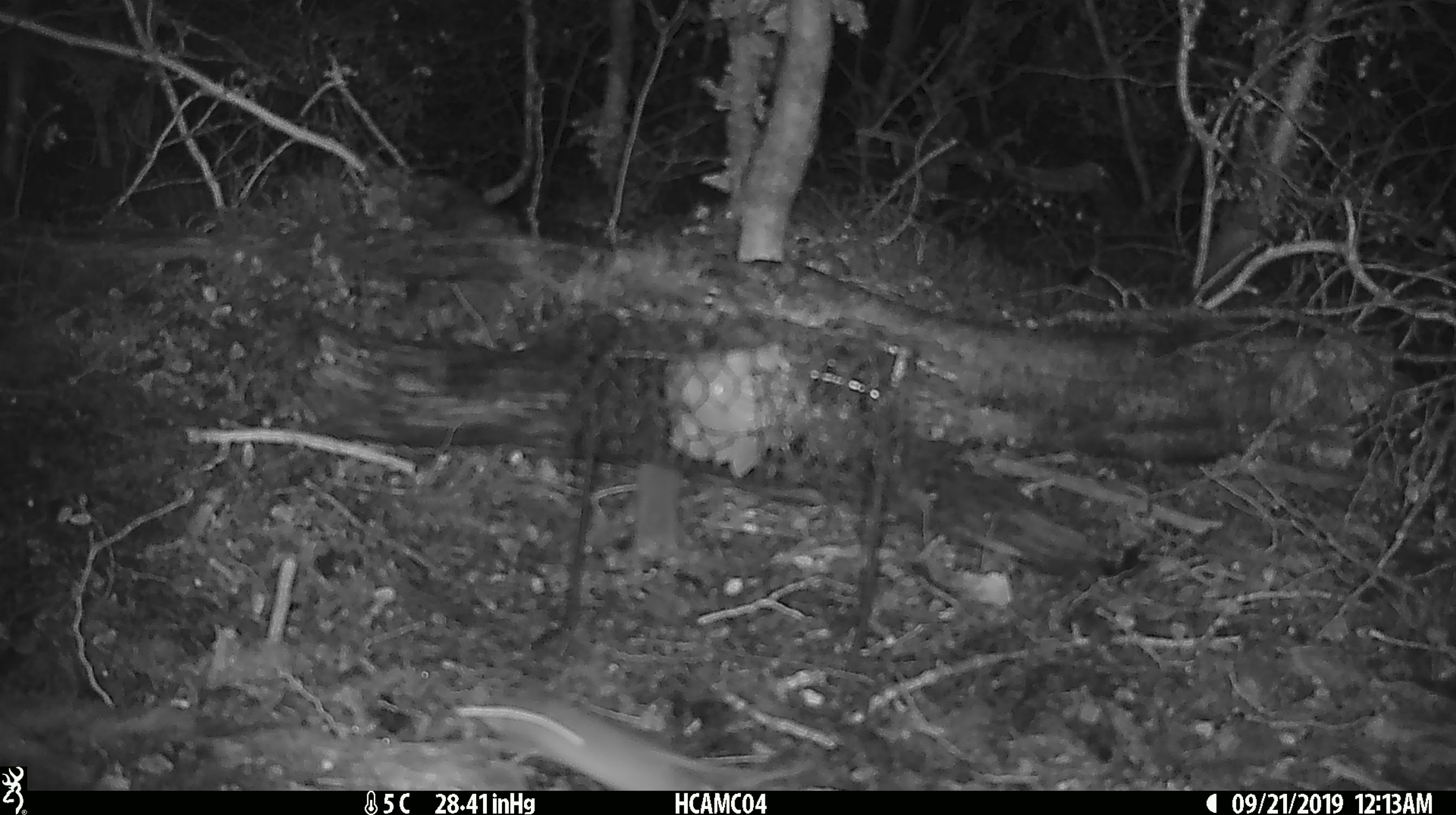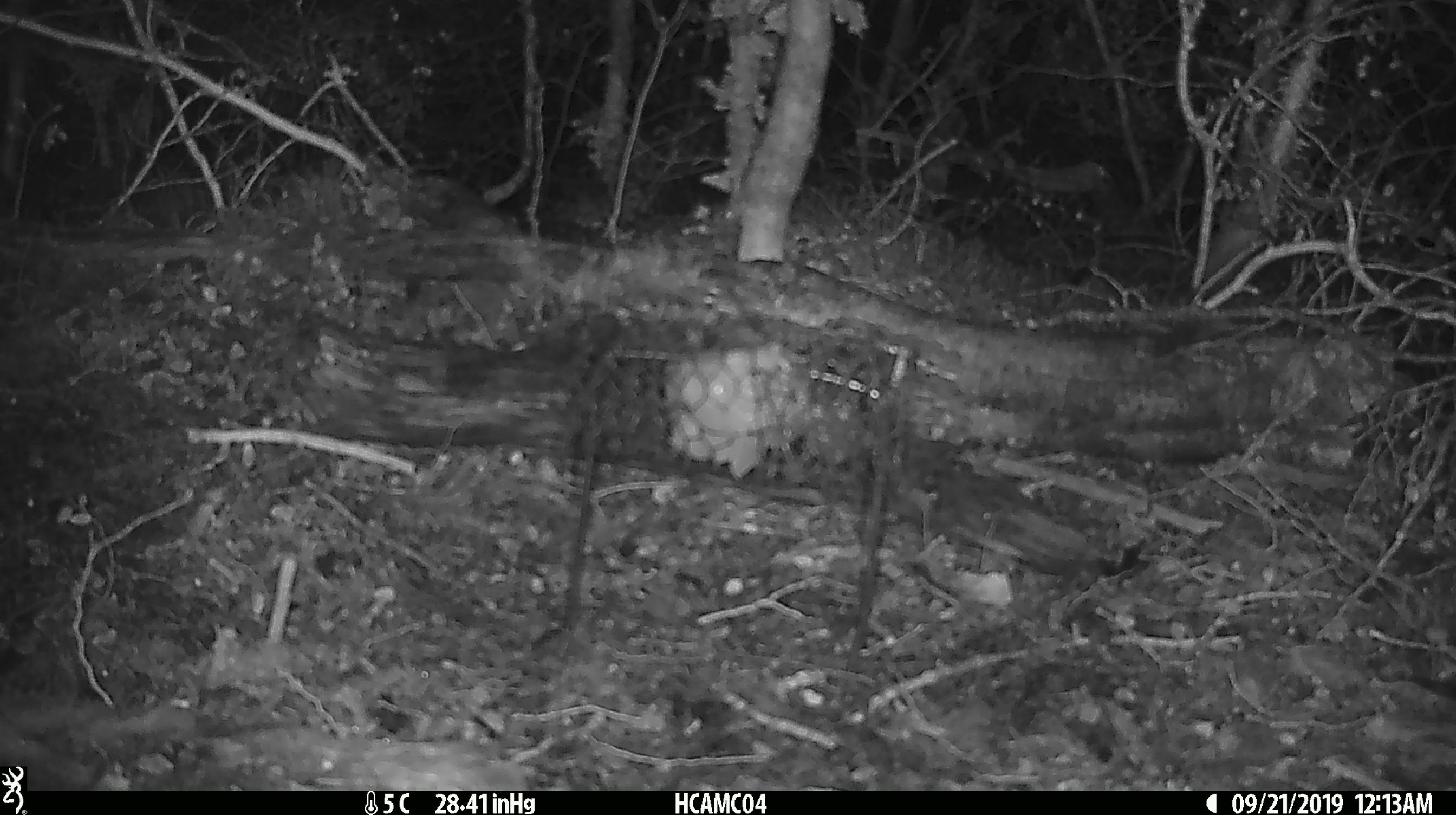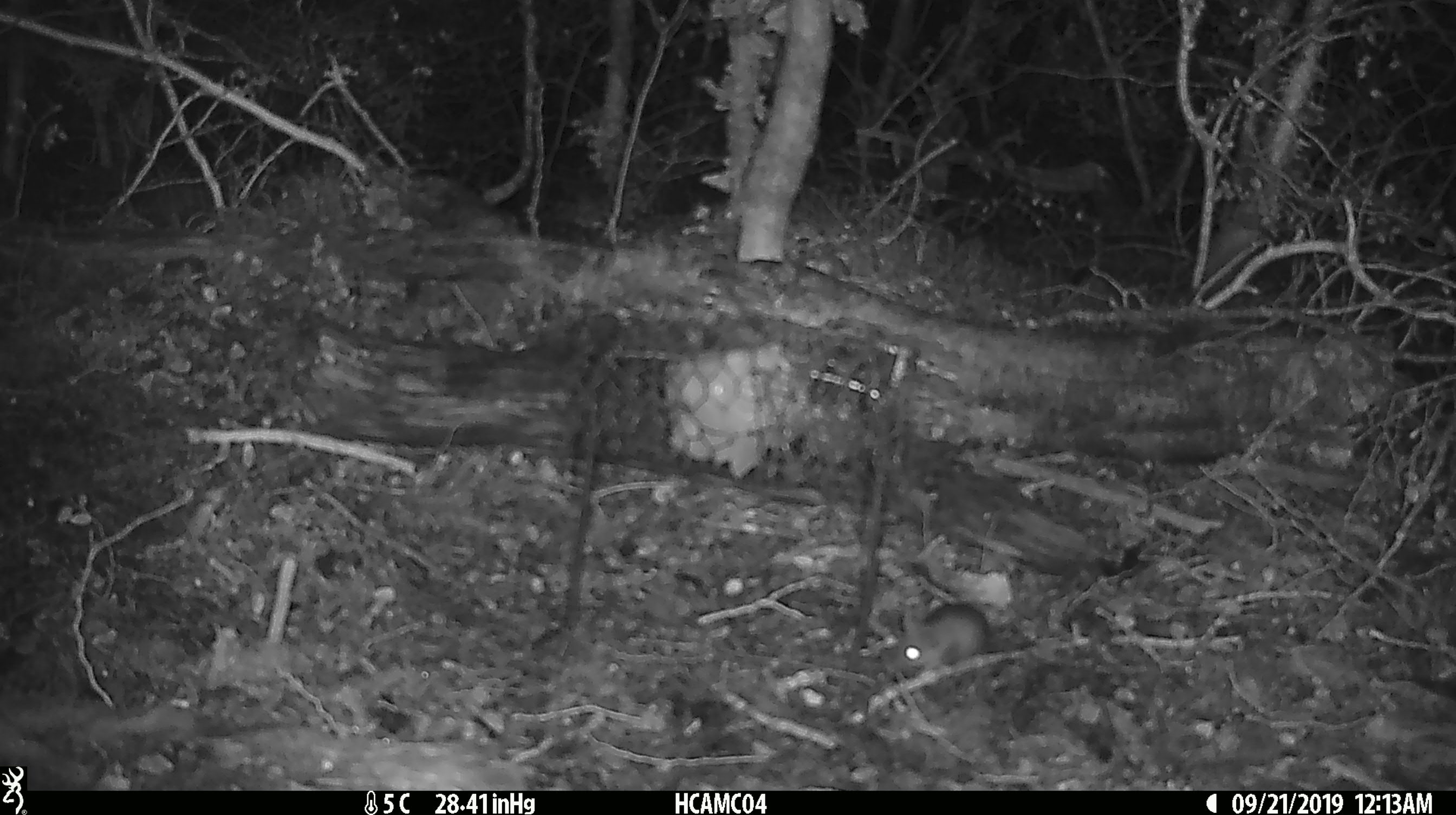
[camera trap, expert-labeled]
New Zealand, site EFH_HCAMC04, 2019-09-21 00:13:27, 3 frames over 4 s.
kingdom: Animalia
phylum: Chordata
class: Mammalia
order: Rodentia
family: Muridae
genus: Mus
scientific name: Mus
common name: mouse